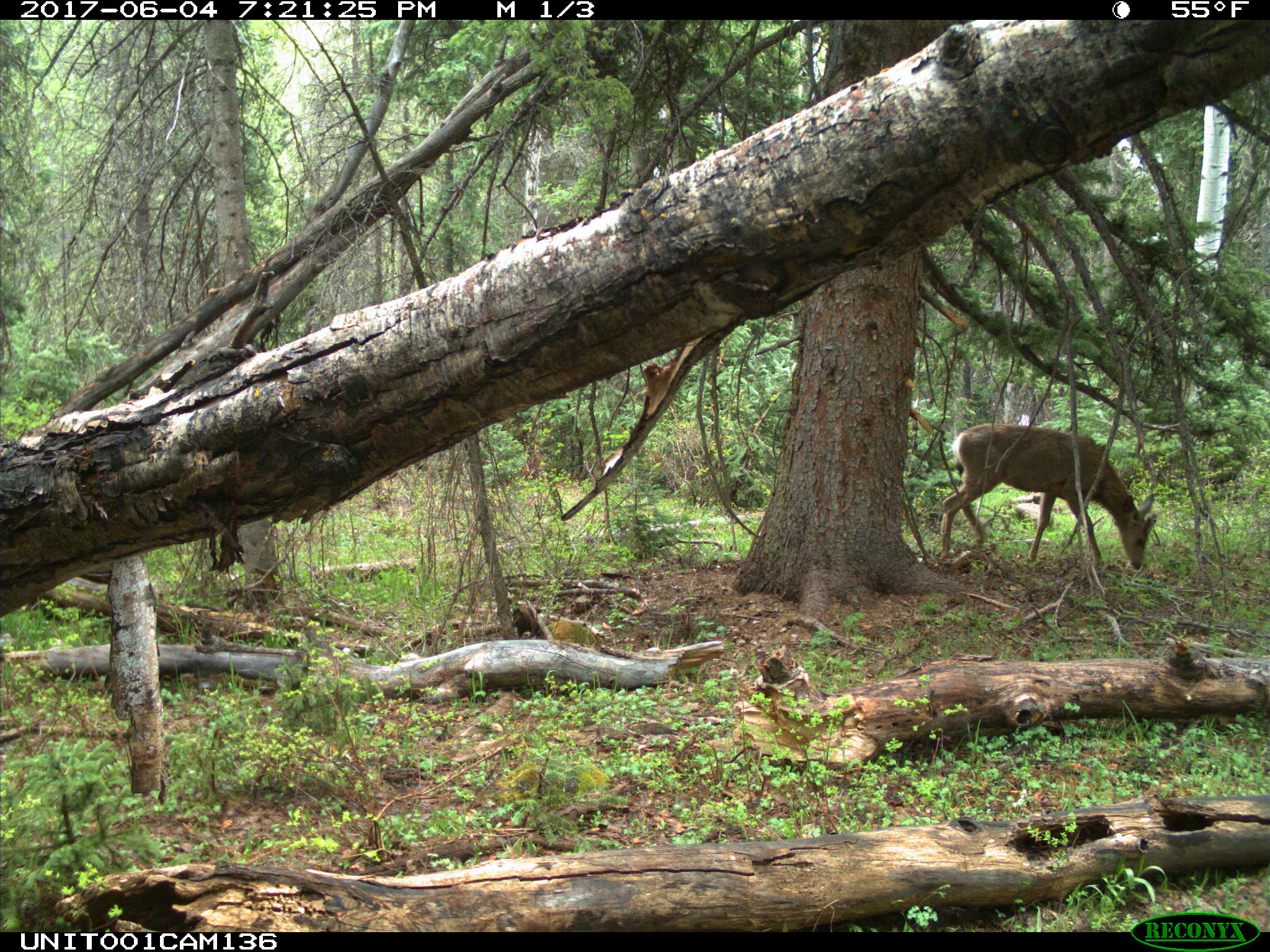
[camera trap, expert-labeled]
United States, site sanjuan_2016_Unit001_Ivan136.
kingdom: Animalia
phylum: Chordata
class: Mammalia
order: Artiodactyla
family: Cervidae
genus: Odocoileus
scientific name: Odocoileus hemionus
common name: mule deer